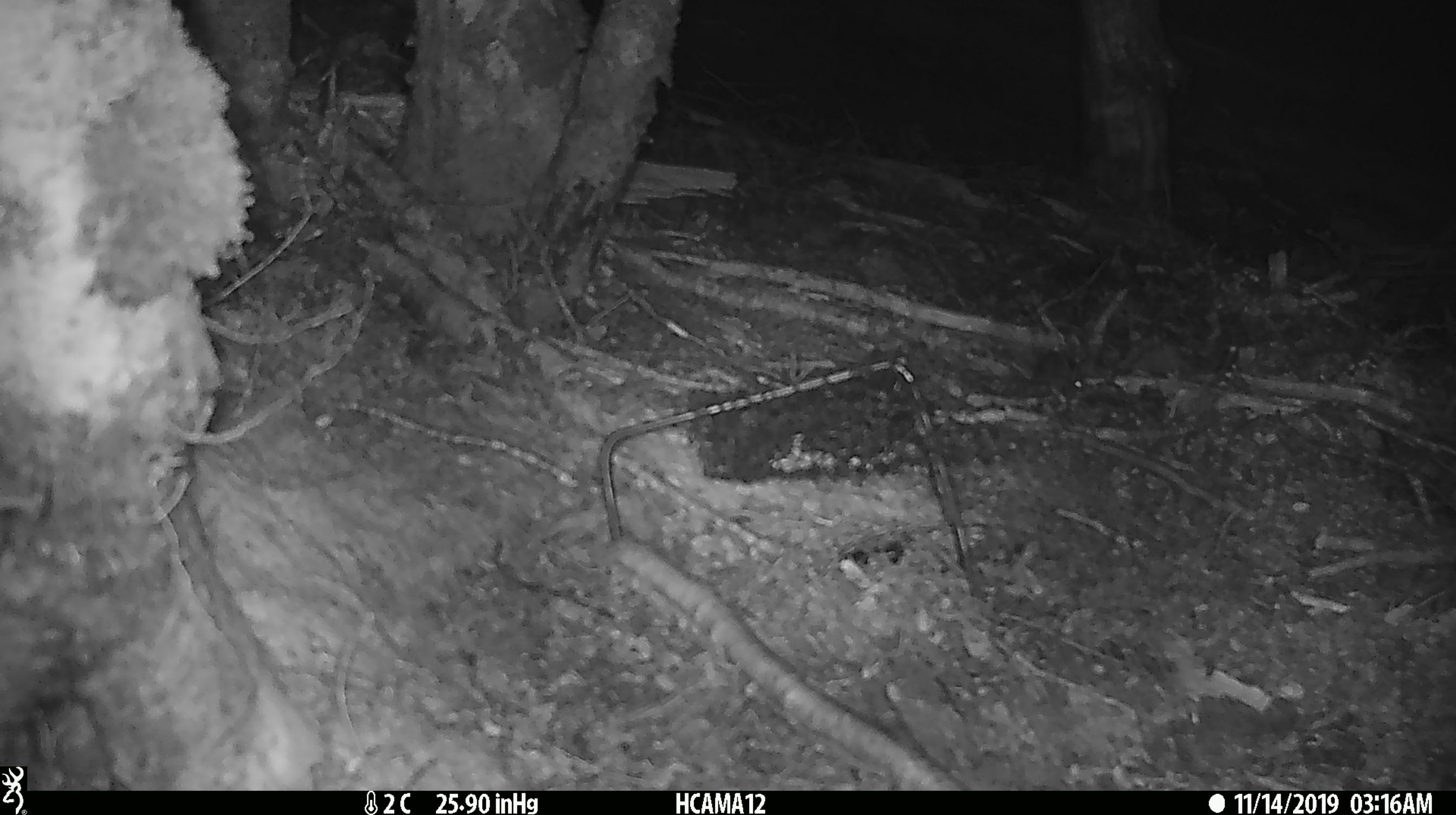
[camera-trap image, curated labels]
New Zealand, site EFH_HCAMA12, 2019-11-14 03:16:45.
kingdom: Animalia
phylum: Chordata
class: Mammalia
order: Rodentia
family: Muridae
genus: Mus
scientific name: Mus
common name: mouse